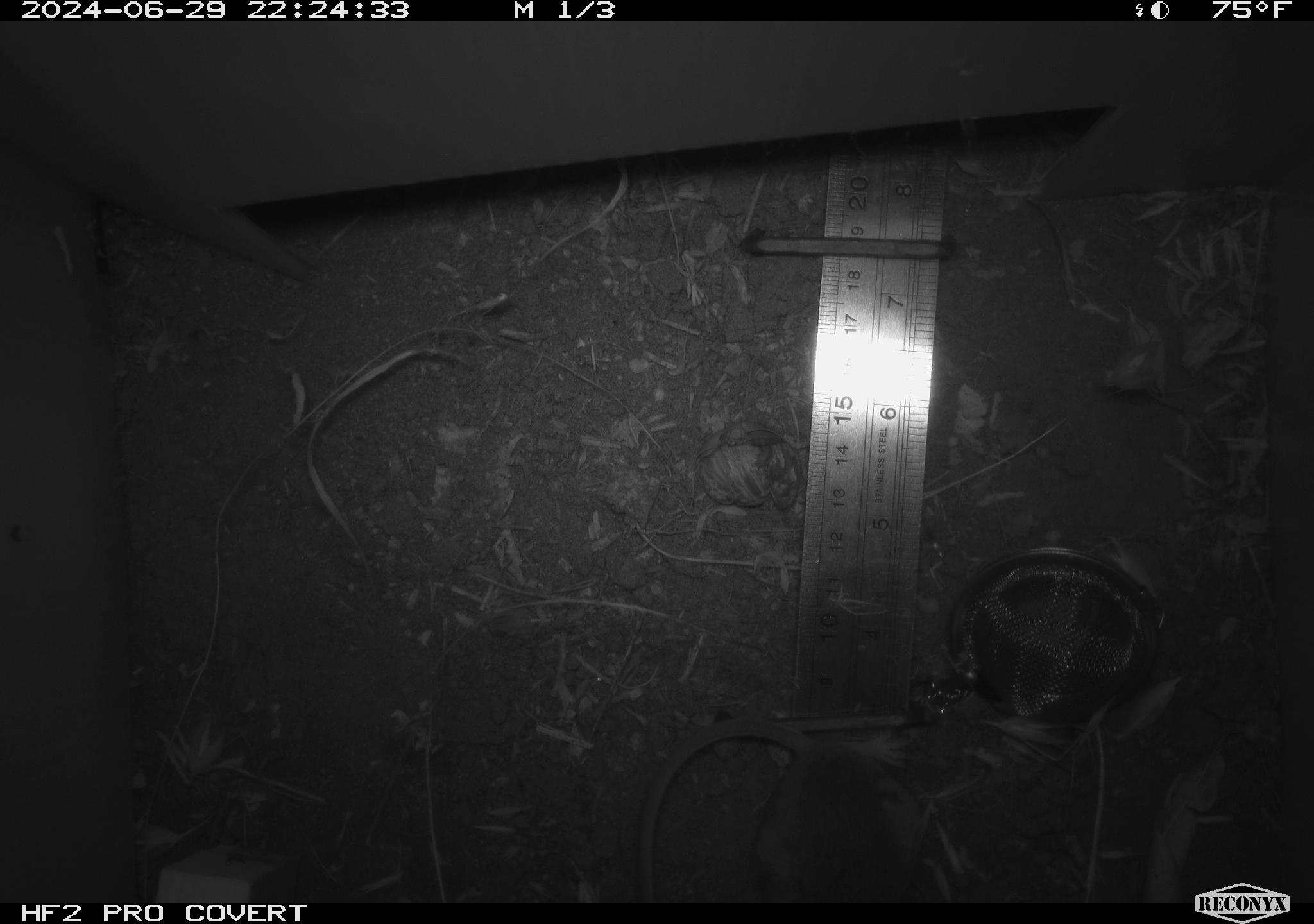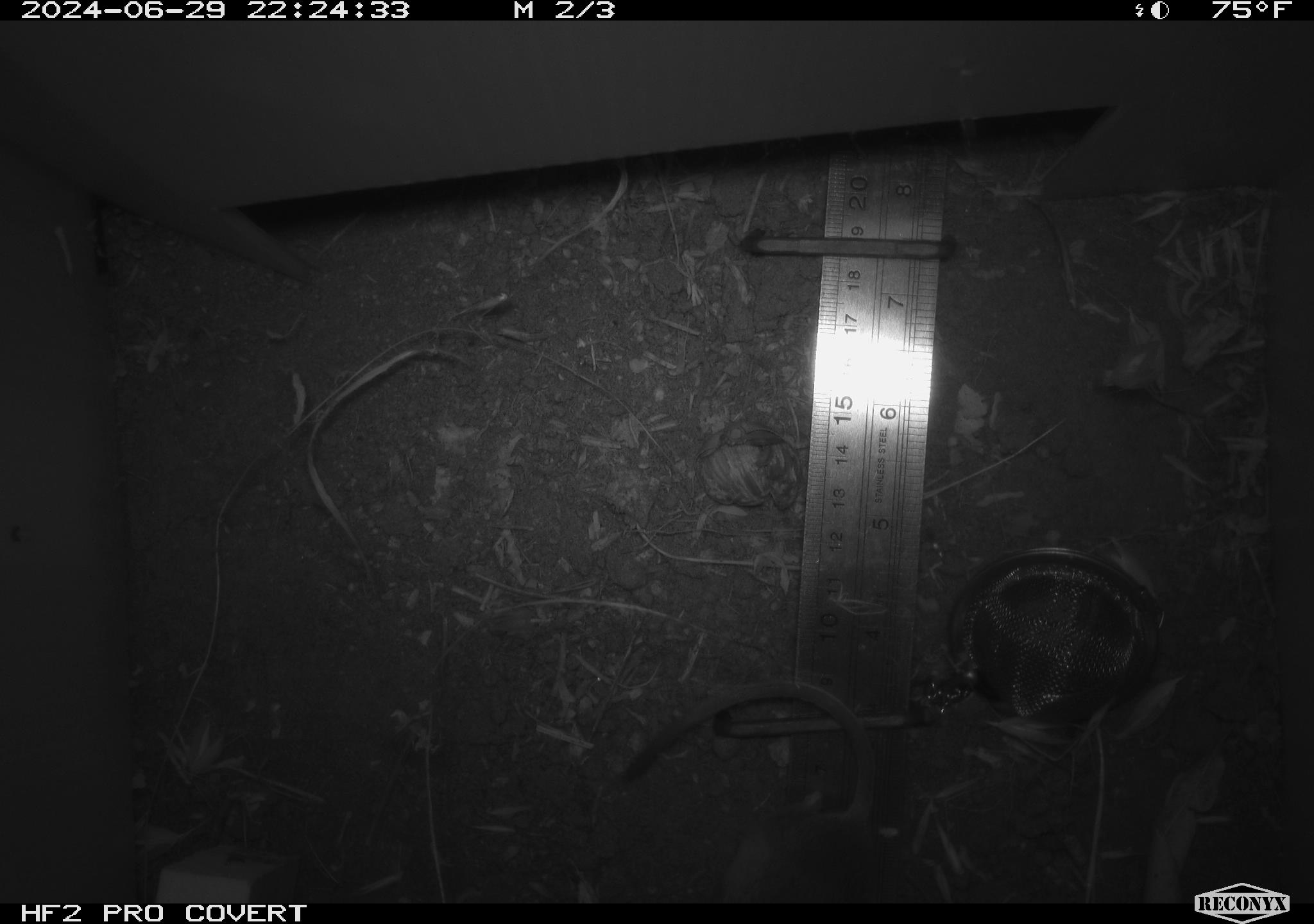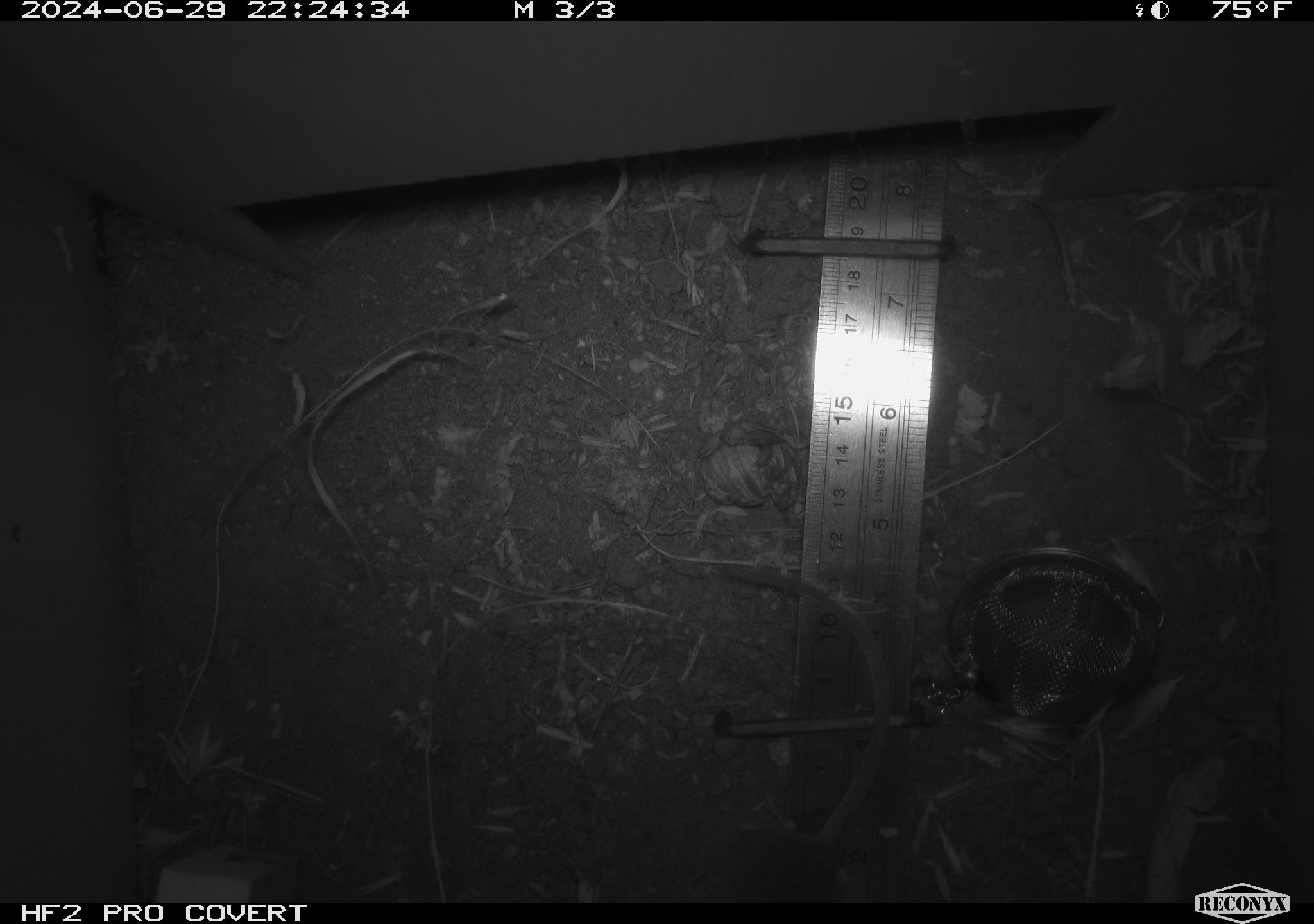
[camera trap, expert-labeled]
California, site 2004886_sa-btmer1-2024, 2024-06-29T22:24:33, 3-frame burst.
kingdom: Animalia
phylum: Chordata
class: Mammalia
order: Rodentia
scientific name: Rodentia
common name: mouse species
Mouse species (Rodentia).